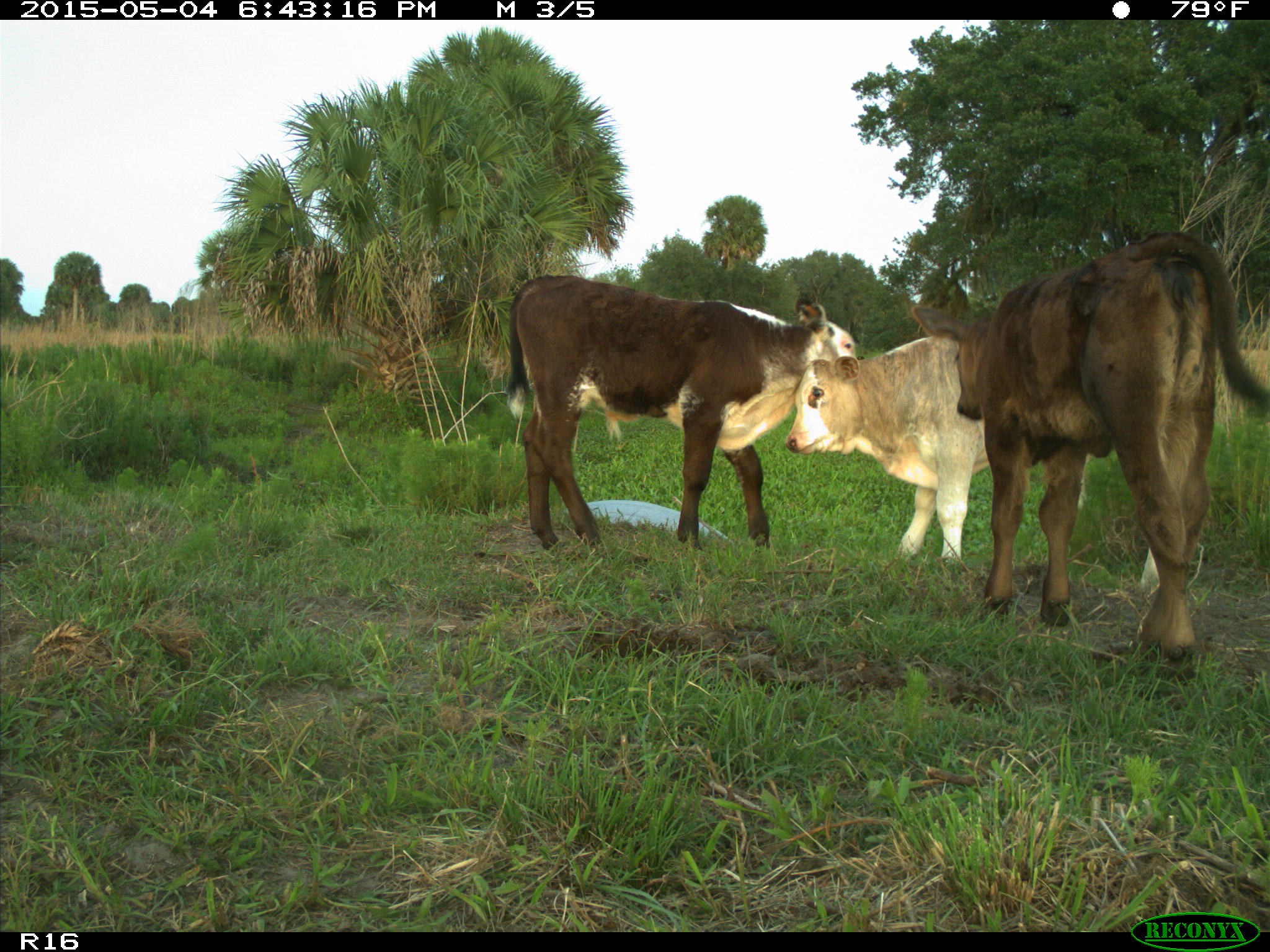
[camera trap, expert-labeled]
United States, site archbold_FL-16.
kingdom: Animalia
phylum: Chordata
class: Mammalia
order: Artiodactyla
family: Bovidae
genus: Bos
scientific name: Bos taurus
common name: domestic cow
Bos taurus (domestic cow).